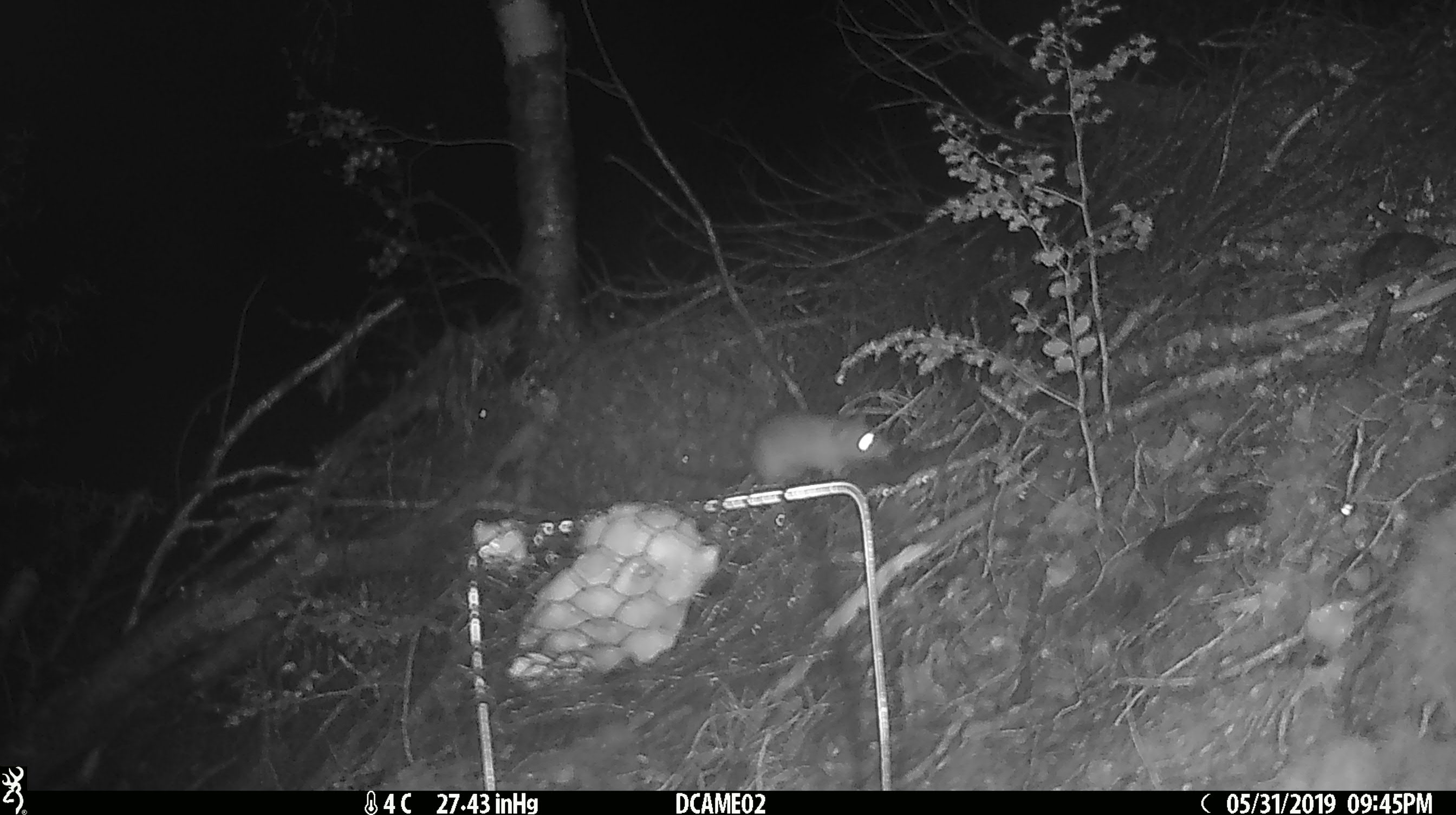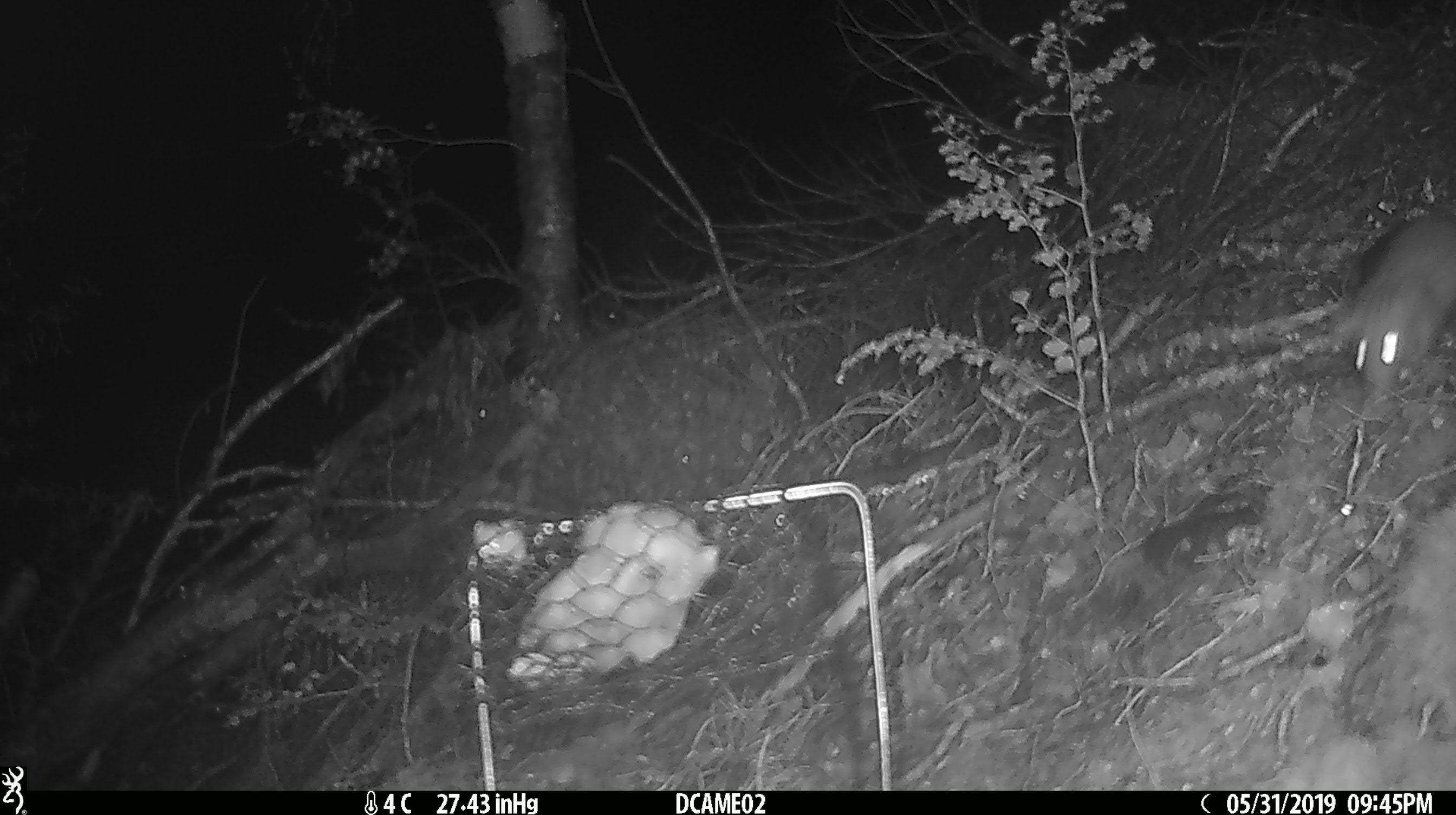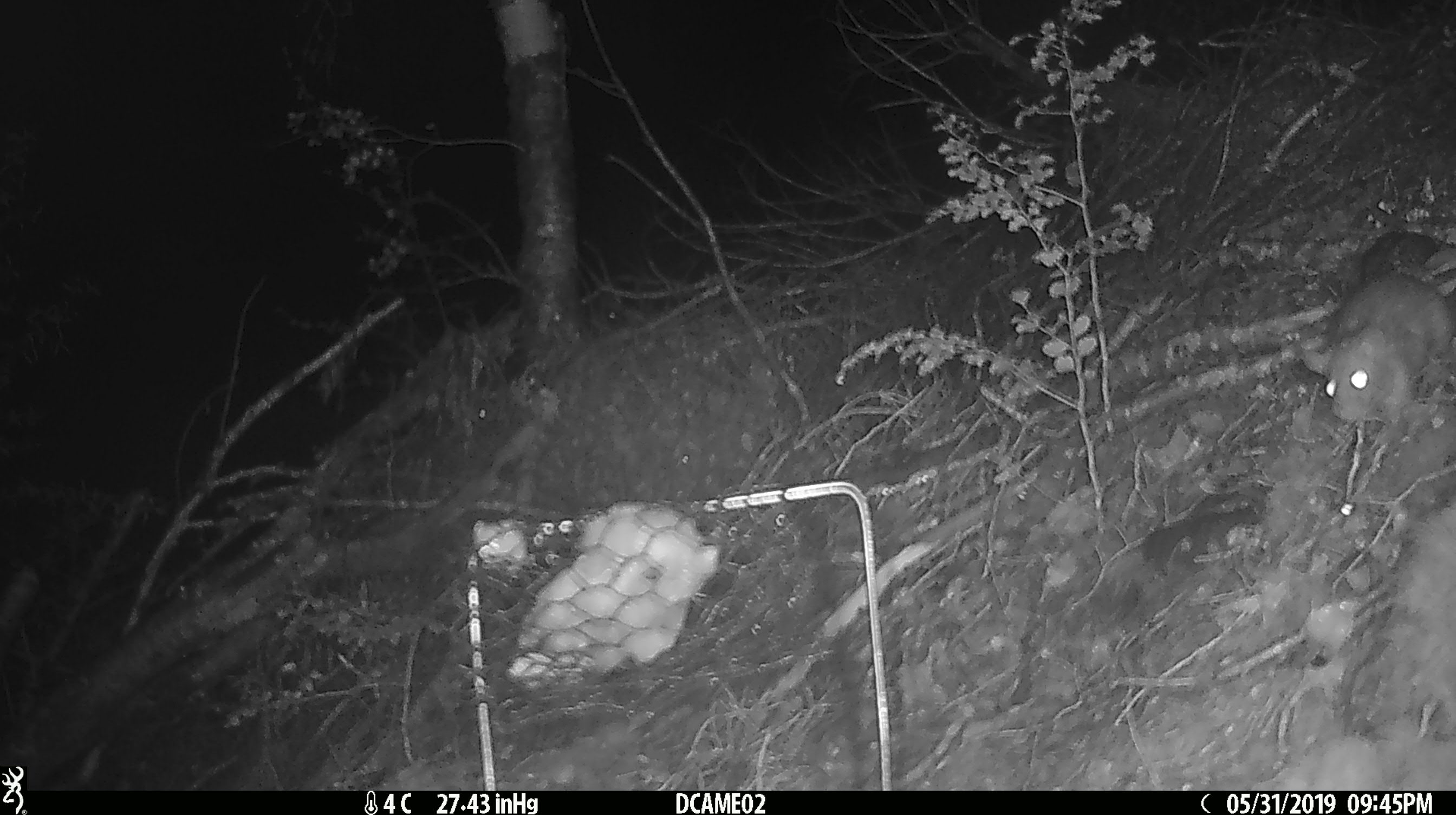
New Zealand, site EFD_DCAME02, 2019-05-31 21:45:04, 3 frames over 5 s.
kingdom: Animalia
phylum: Chordata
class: Mammalia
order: Rodentia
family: Muridae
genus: Mus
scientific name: Mus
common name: mouse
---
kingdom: Animalia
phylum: Chordata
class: Mammalia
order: Rodentia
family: Muridae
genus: Rattus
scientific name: Rattus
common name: rat